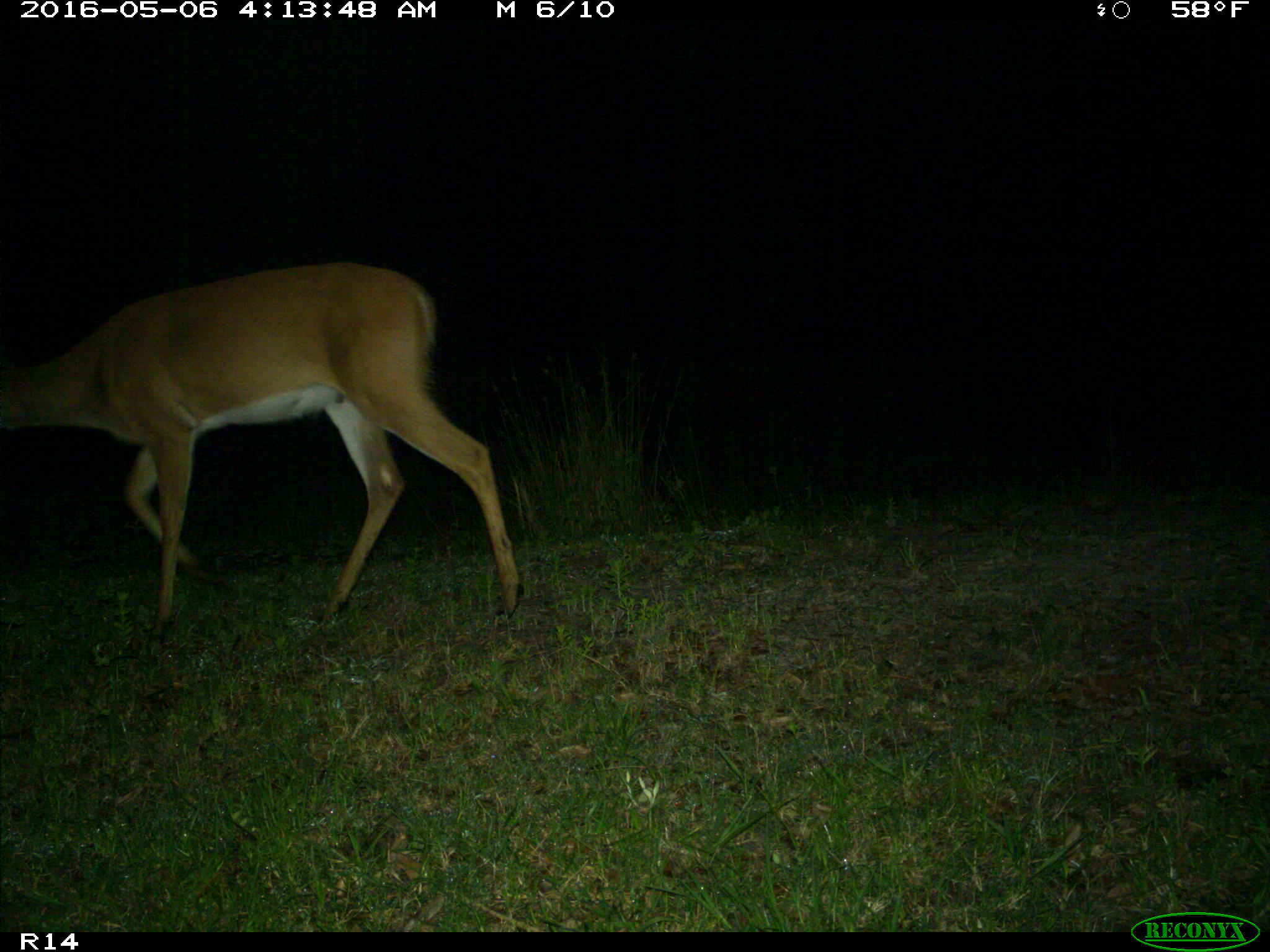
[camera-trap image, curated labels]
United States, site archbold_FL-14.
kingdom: Animalia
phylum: Chordata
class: Mammalia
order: Artiodactyla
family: Cervidae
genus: Odocoileus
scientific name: Odocoileus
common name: deer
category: unidentified deer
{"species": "unidentified deer (deer) (Odocoileus)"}